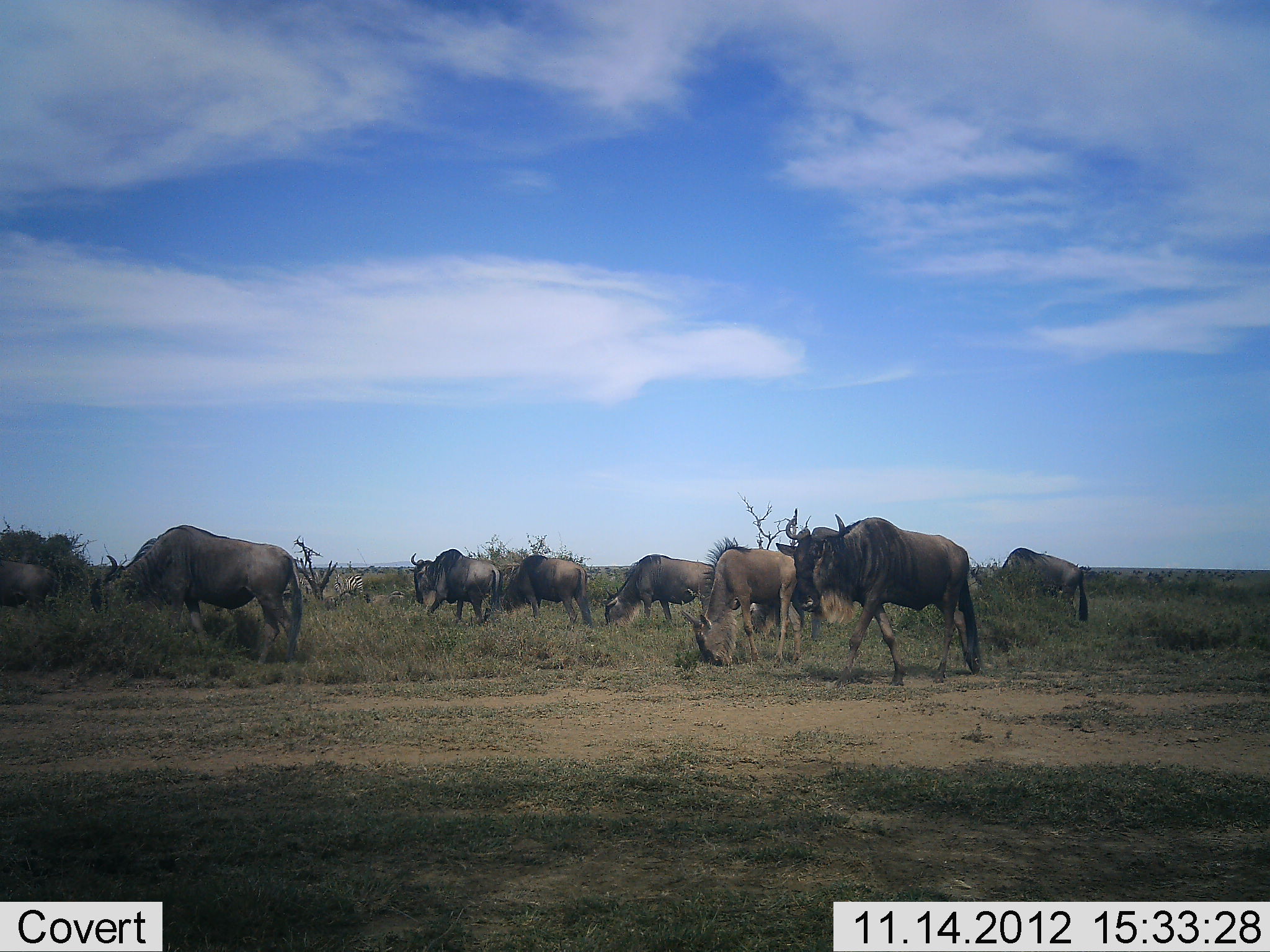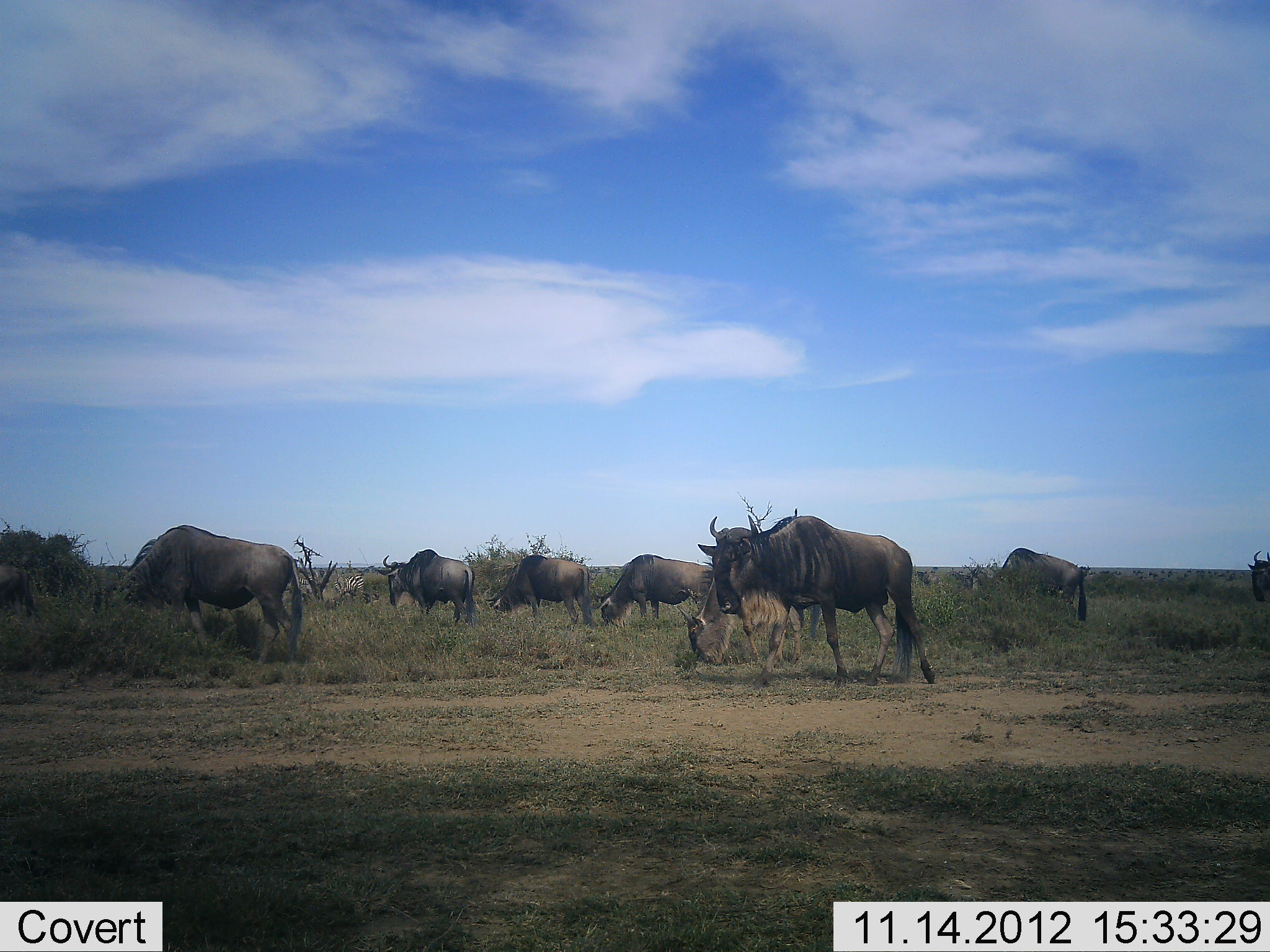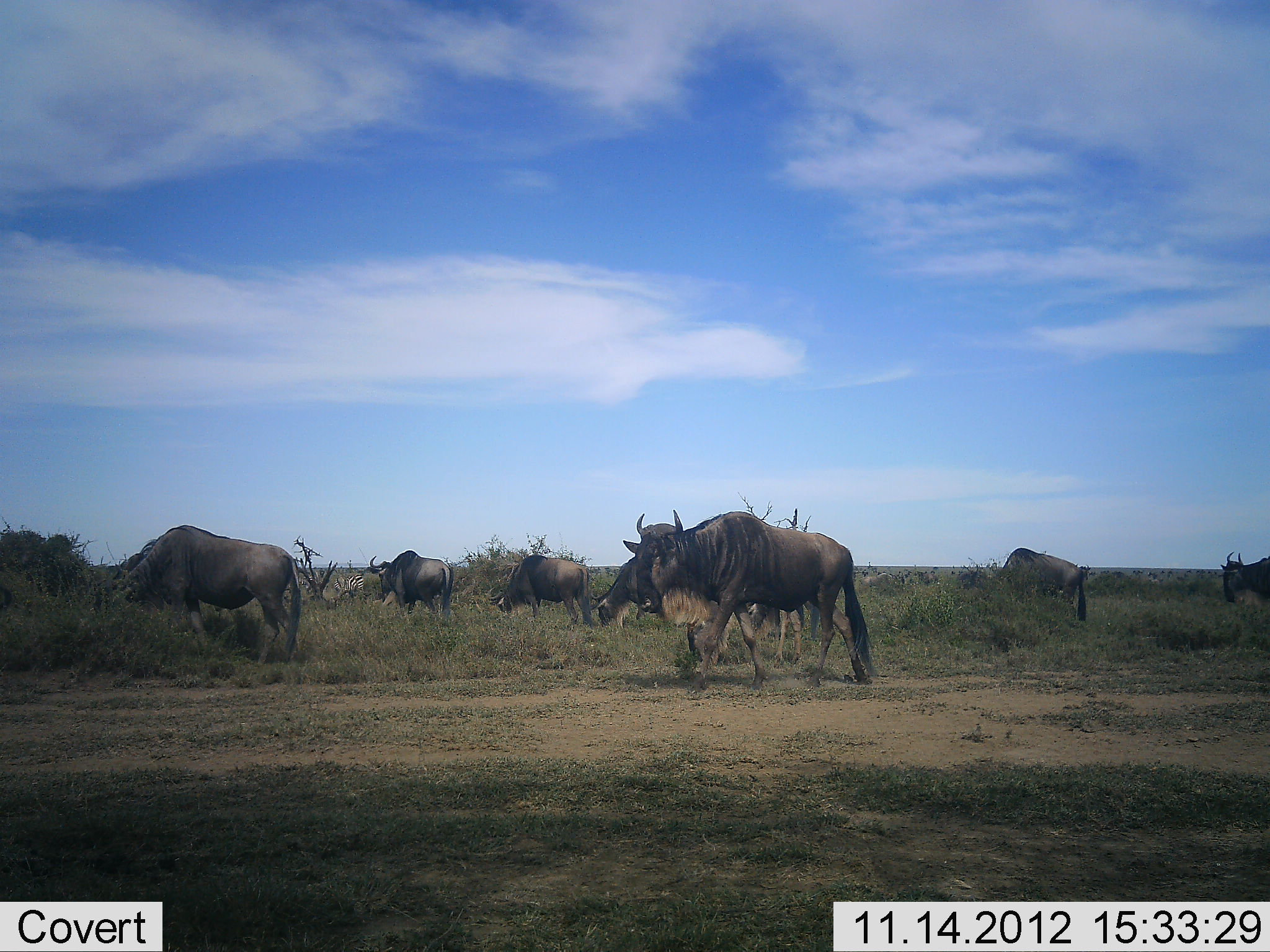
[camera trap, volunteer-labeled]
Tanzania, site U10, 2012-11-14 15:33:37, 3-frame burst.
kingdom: Animalia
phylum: Chordata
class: Mammalia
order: Artiodactyla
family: Bovidae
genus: Connochaetes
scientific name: Connochaetes taurinus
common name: blue wildebeest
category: wildebeest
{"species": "wildebeest (blue wildebeest) (Connochaetes taurinus)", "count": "9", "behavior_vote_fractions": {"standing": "30%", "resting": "10%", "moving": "80%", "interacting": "10%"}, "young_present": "10%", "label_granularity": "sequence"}